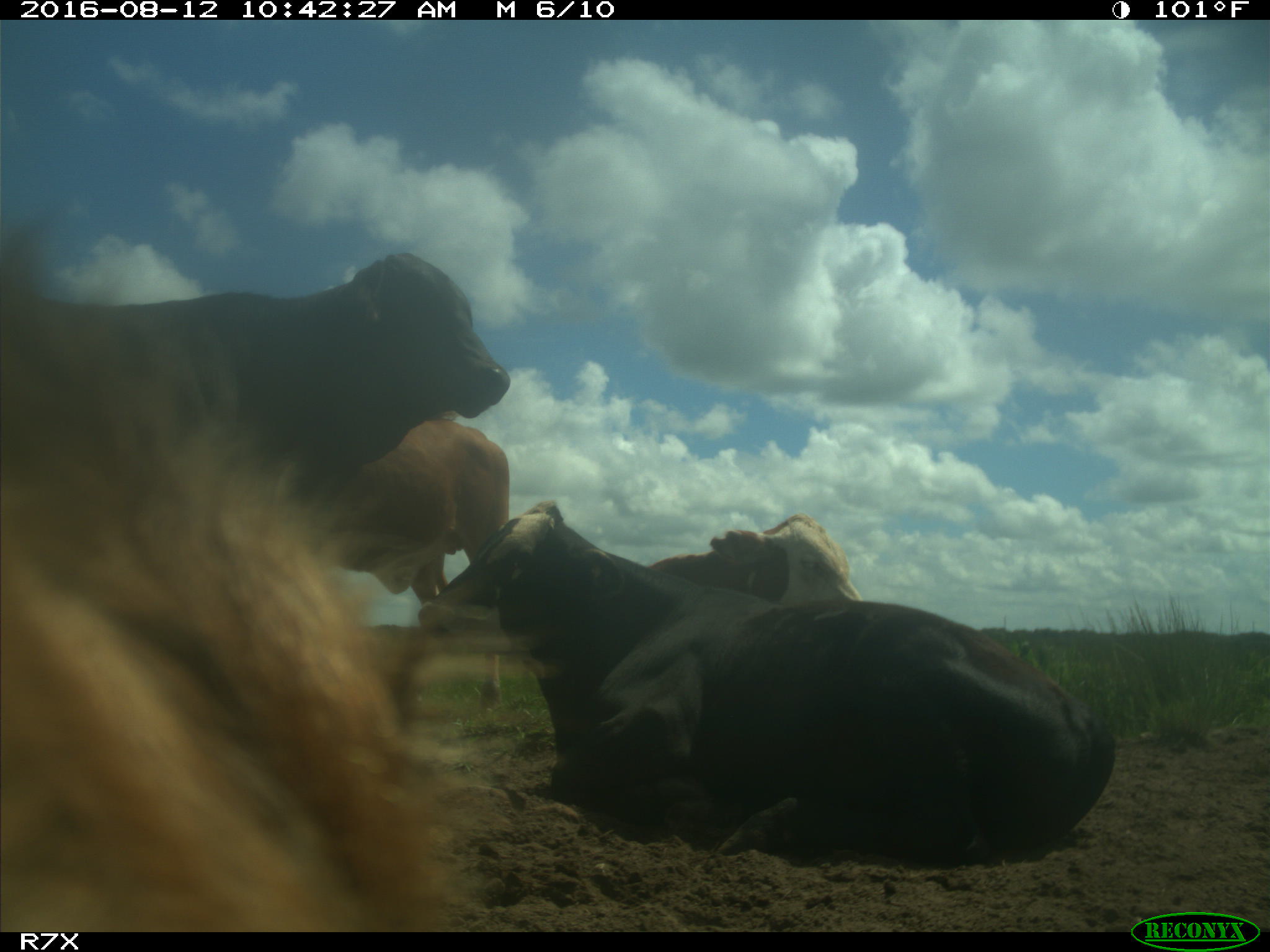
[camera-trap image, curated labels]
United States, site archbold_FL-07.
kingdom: Animalia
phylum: Chordata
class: Mammalia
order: Artiodactyla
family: Bovidae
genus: Bos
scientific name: Bos taurus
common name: domestic cow